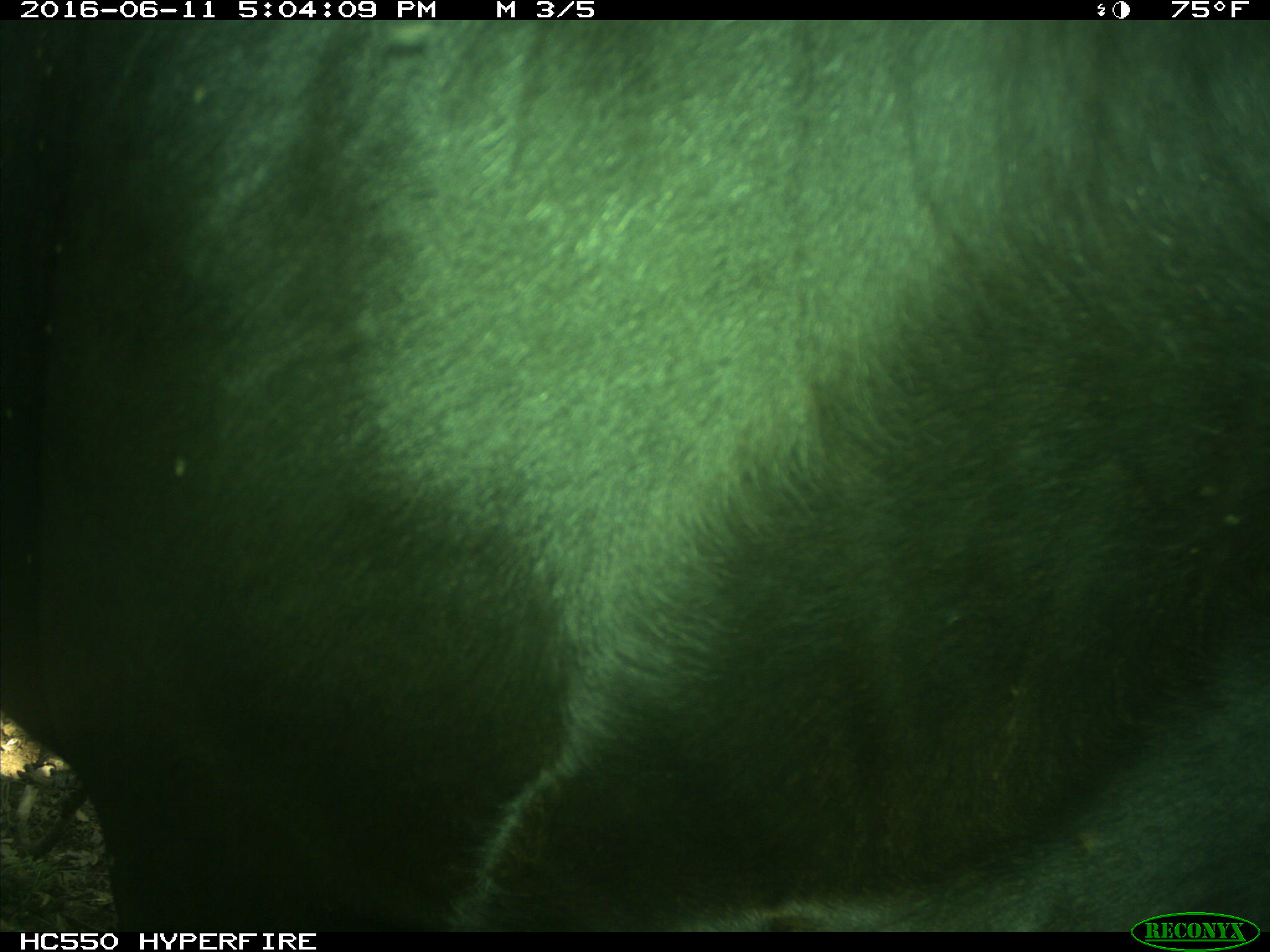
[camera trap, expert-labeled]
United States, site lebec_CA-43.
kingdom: Animalia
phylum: Chordata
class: Mammalia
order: Artiodactyla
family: Bovidae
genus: Bos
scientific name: Bos taurus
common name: domestic cow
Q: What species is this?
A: Bos taurus (domestic cow).